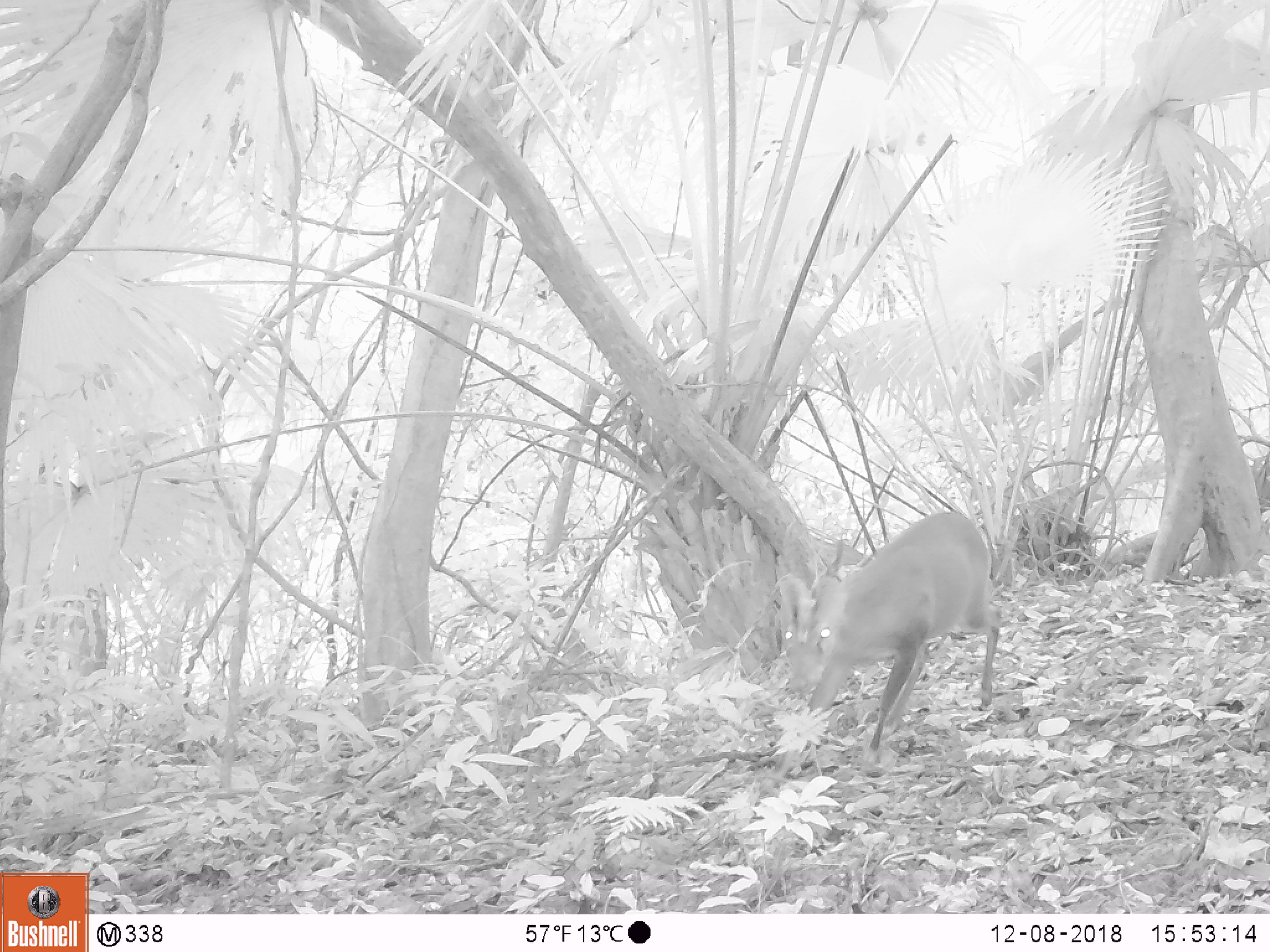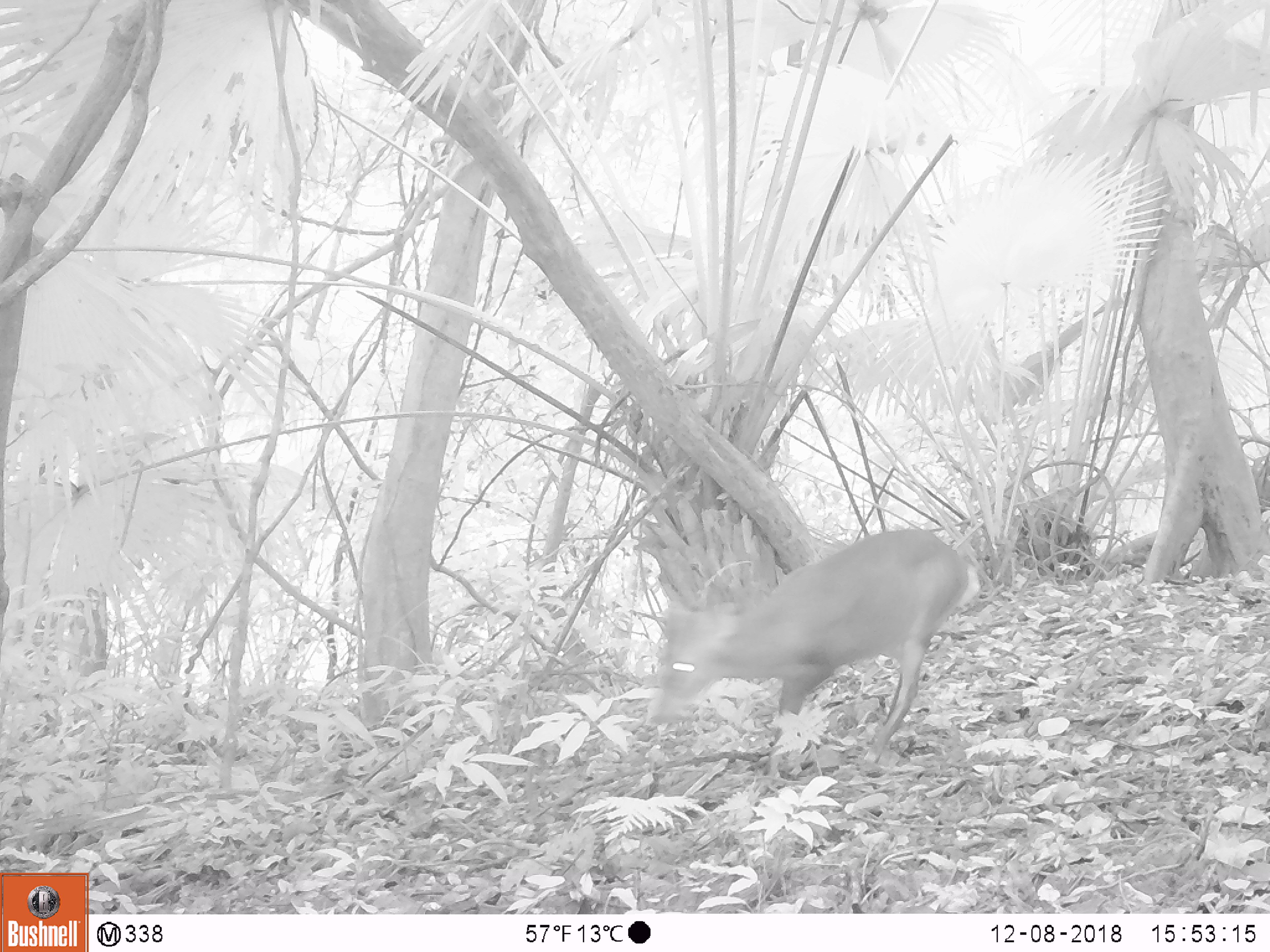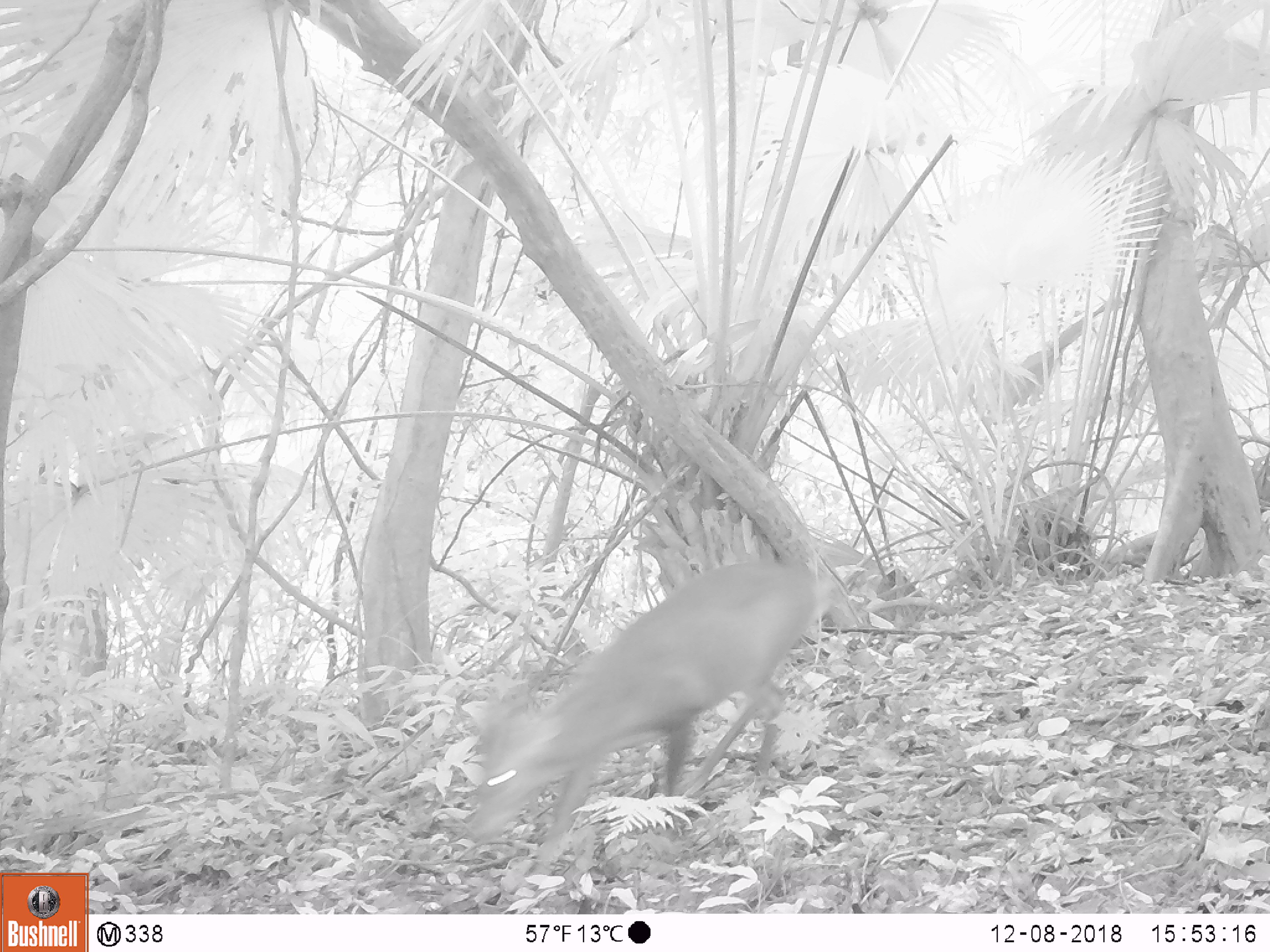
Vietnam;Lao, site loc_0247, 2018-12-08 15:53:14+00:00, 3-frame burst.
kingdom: Animalia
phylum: Chordata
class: Mammalia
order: Artiodactyla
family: Cervidae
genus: Muntiacus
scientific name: Muntiacus vuquangensis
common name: large-antlered muntjac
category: large antlered muntjac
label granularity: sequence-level